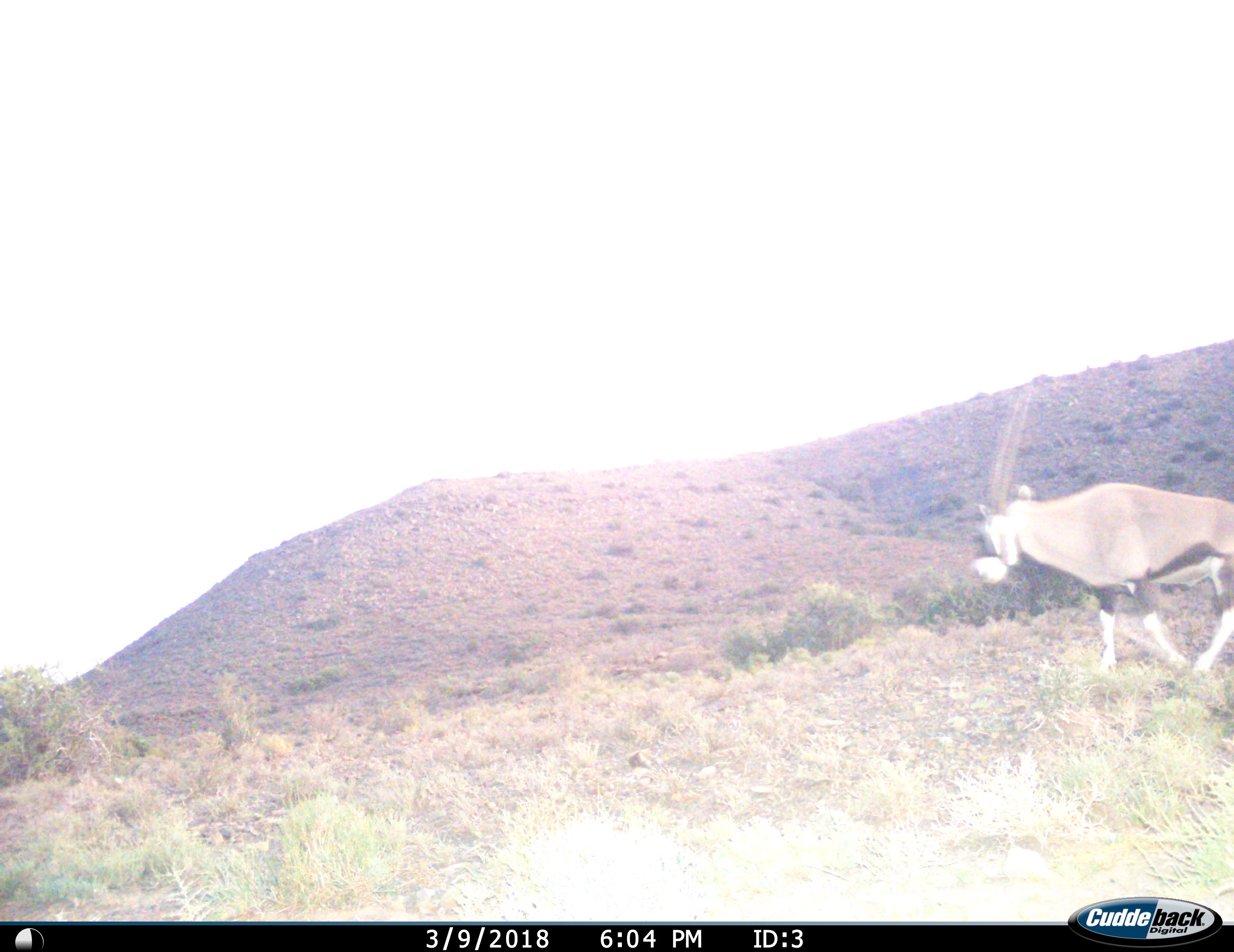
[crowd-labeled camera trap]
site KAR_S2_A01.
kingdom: Animalia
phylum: Chordata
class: Mammalia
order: Artiodactyla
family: Bovidae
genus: Oryx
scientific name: Oryx gazella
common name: gemsbok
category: oryx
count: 1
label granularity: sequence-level